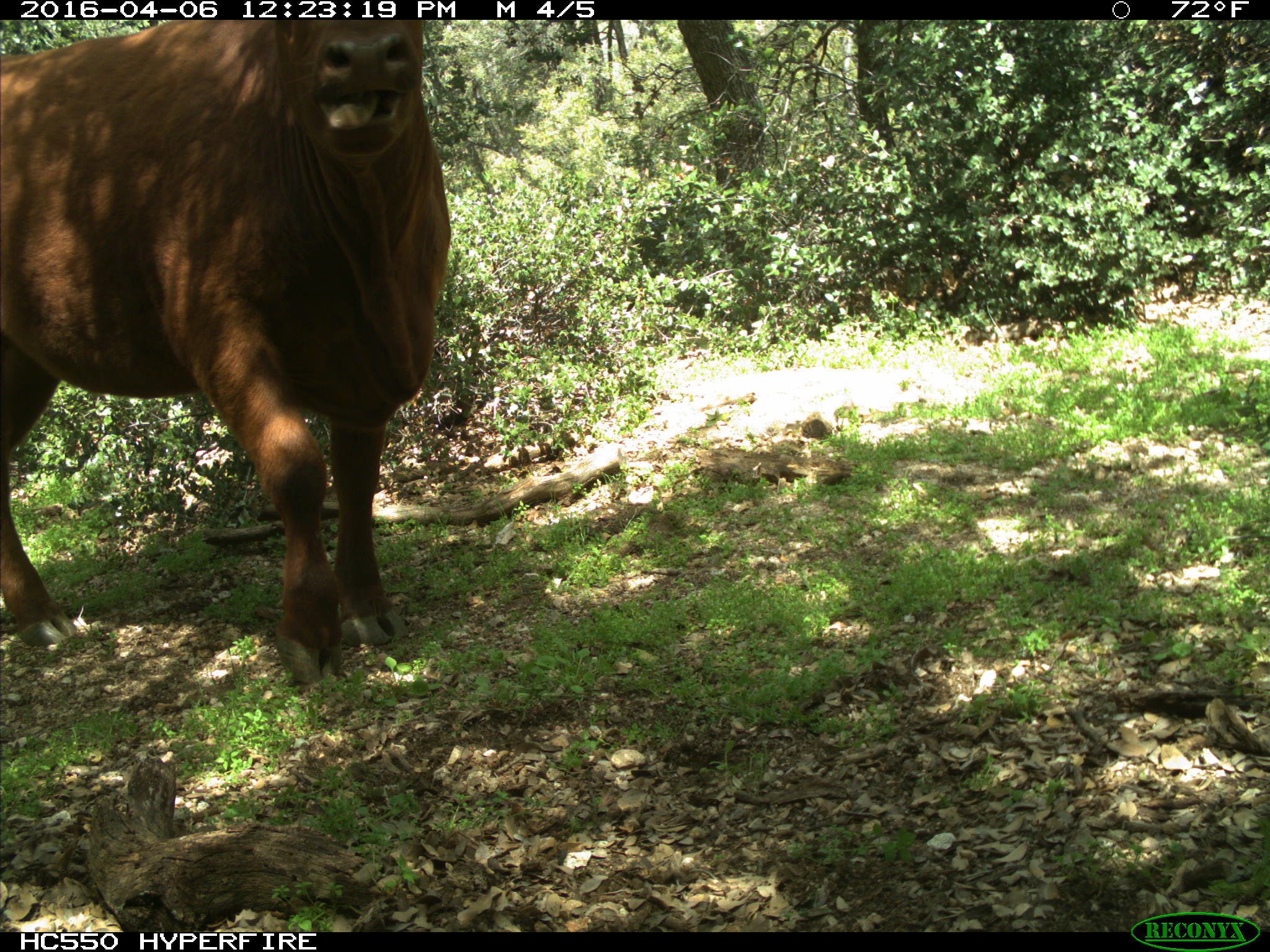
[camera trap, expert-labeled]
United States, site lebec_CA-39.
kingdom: Animalia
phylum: Chordata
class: Mammalia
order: Artiodactyla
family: Bovidae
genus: Bos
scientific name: Bos taurus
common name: domestic cow